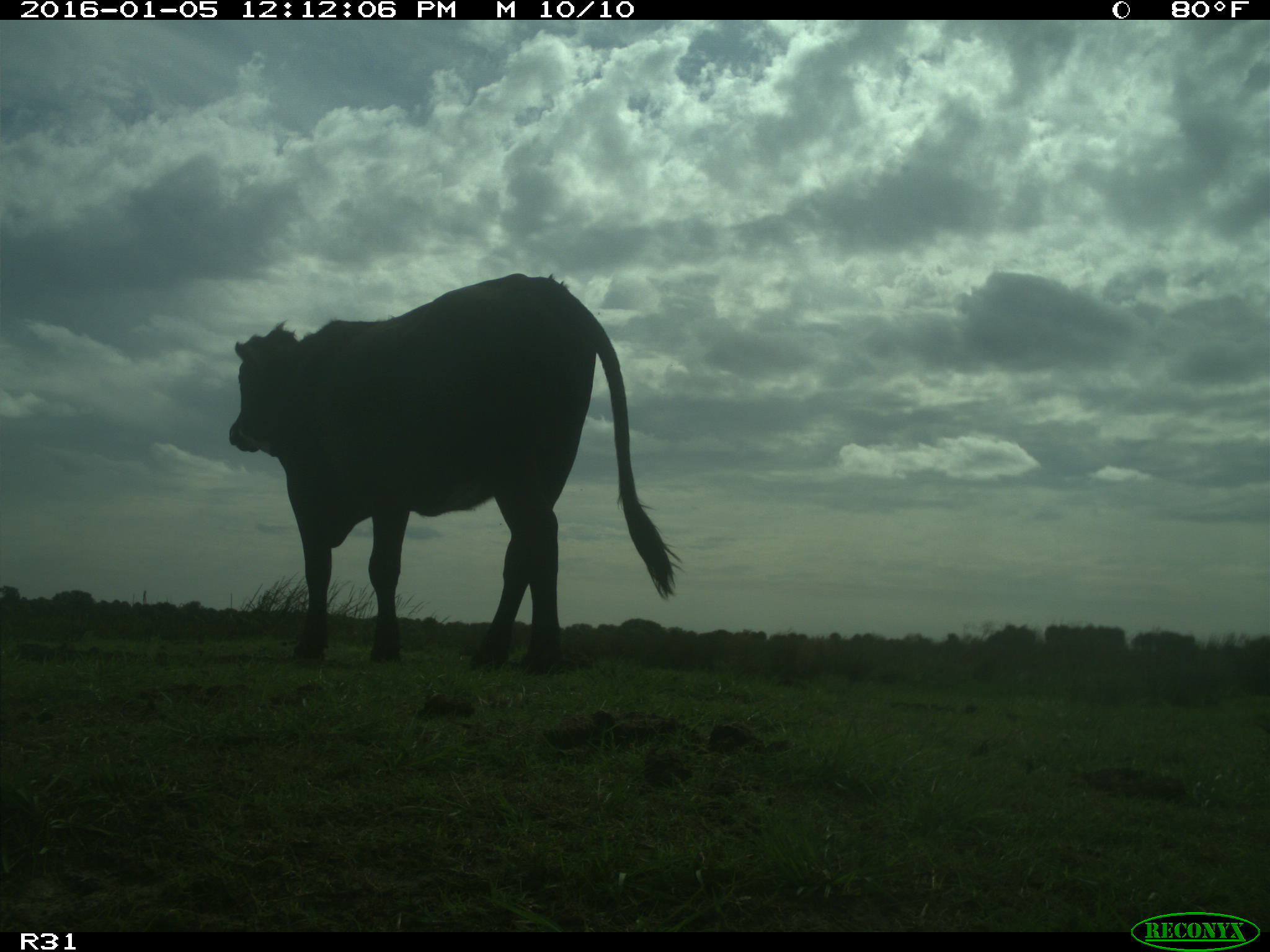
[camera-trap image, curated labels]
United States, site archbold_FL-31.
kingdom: Animalia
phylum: Chordata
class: Mammalia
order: Artiodactyla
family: Bovidae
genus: Bos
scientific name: Bos taurus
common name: domestic cow